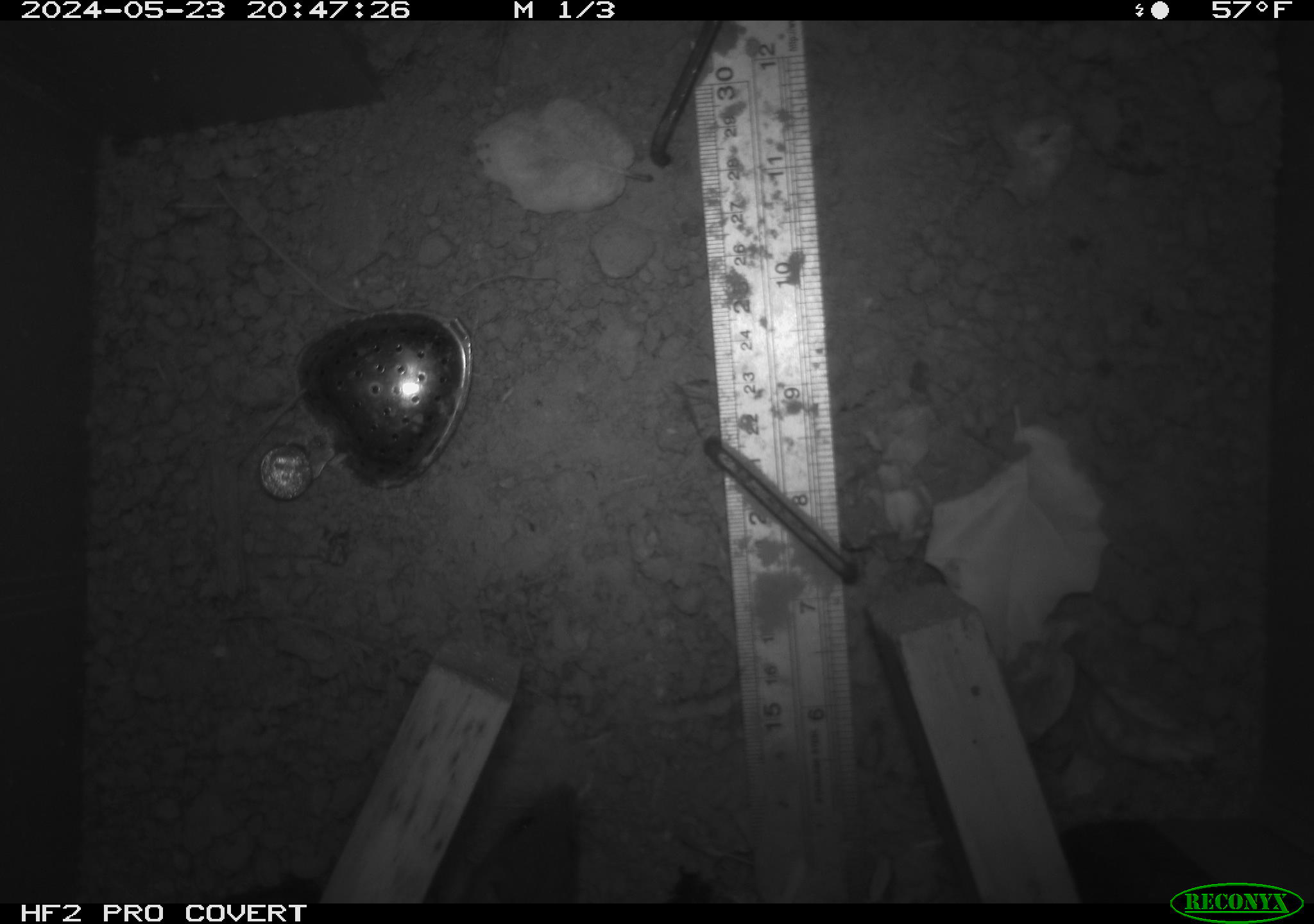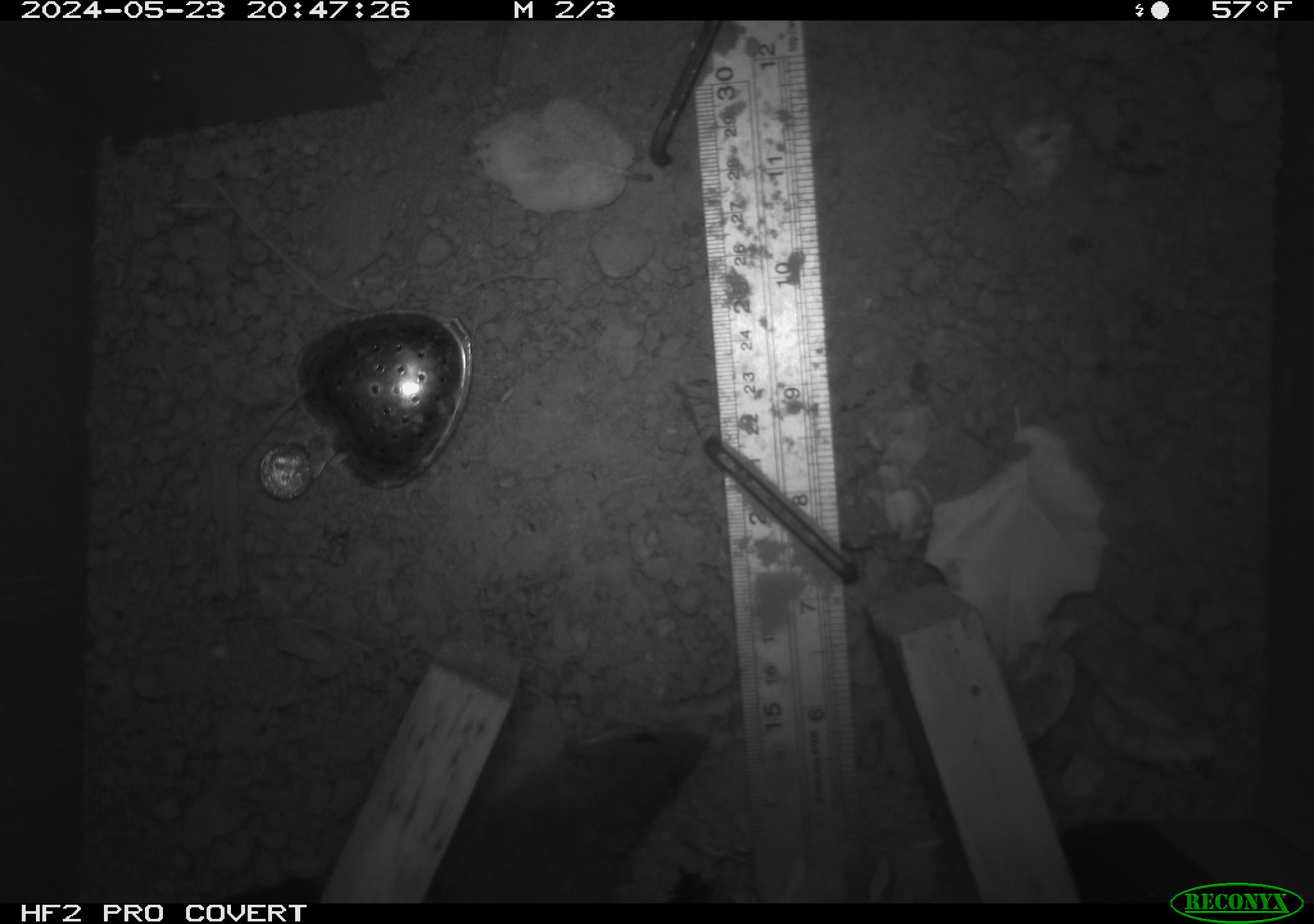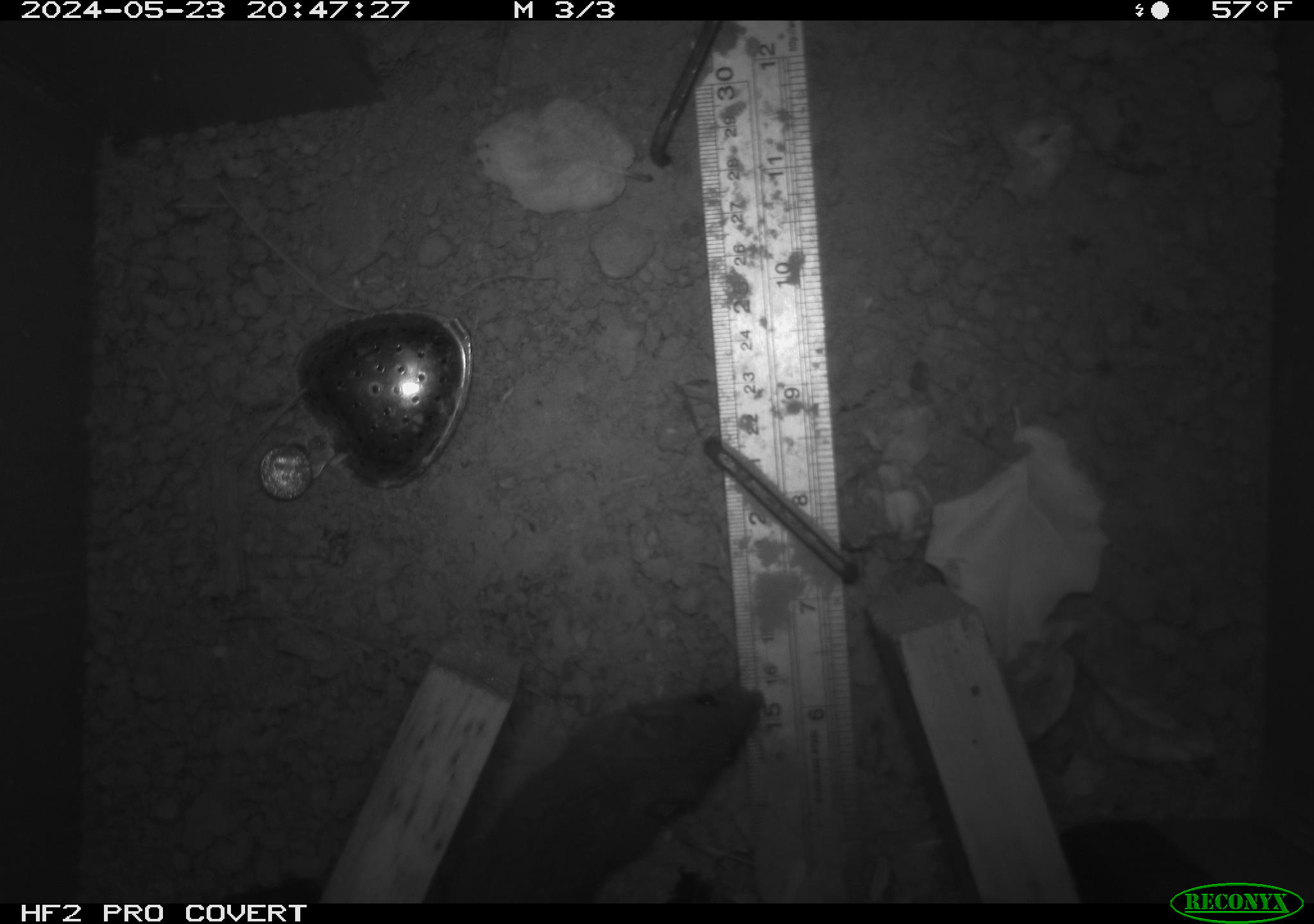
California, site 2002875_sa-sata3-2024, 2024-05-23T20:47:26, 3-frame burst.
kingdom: Animalia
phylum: Chordata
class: Mammalia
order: Rodentia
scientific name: Rodentia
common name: rodent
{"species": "rodent (Rodentia)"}